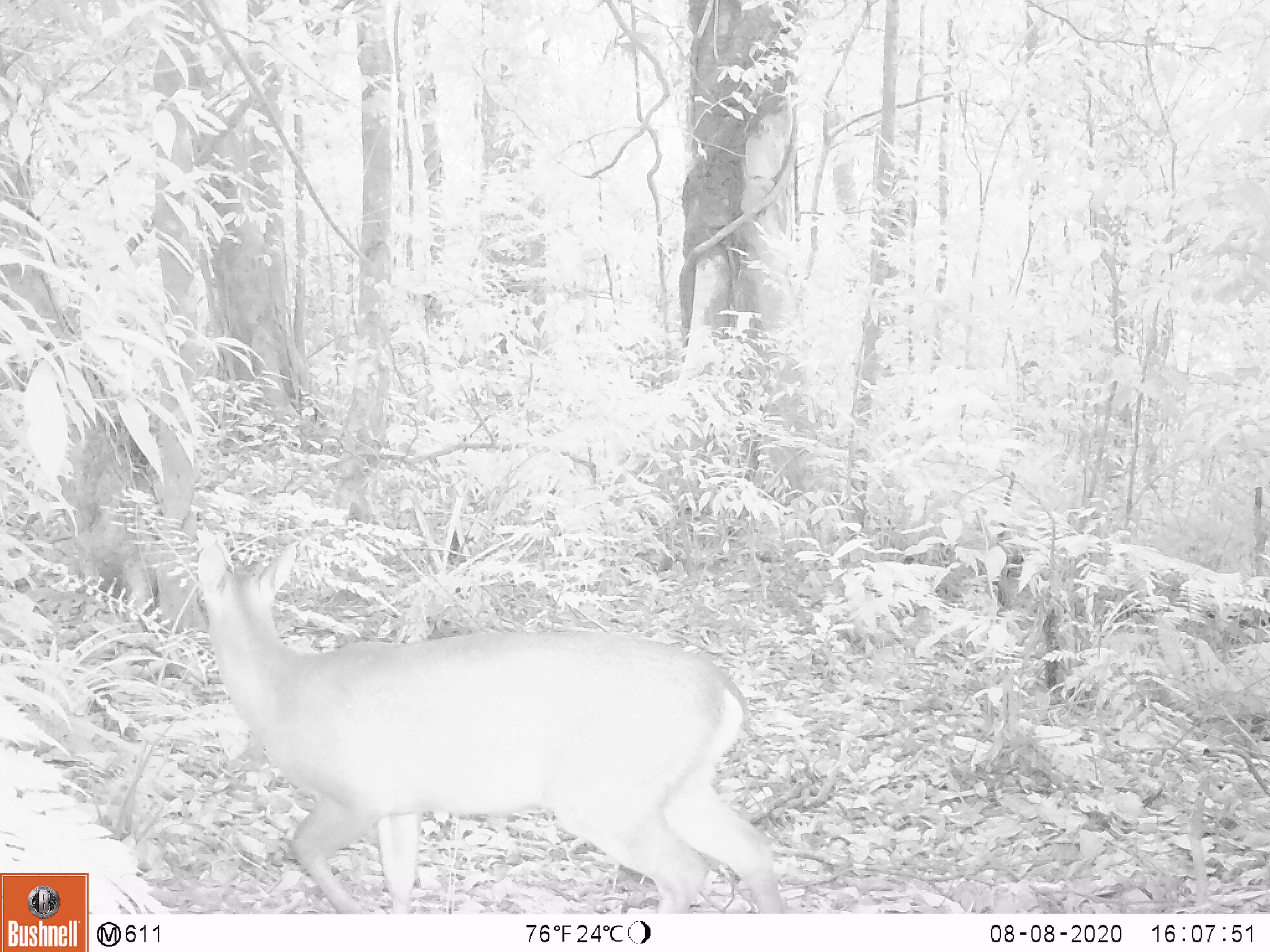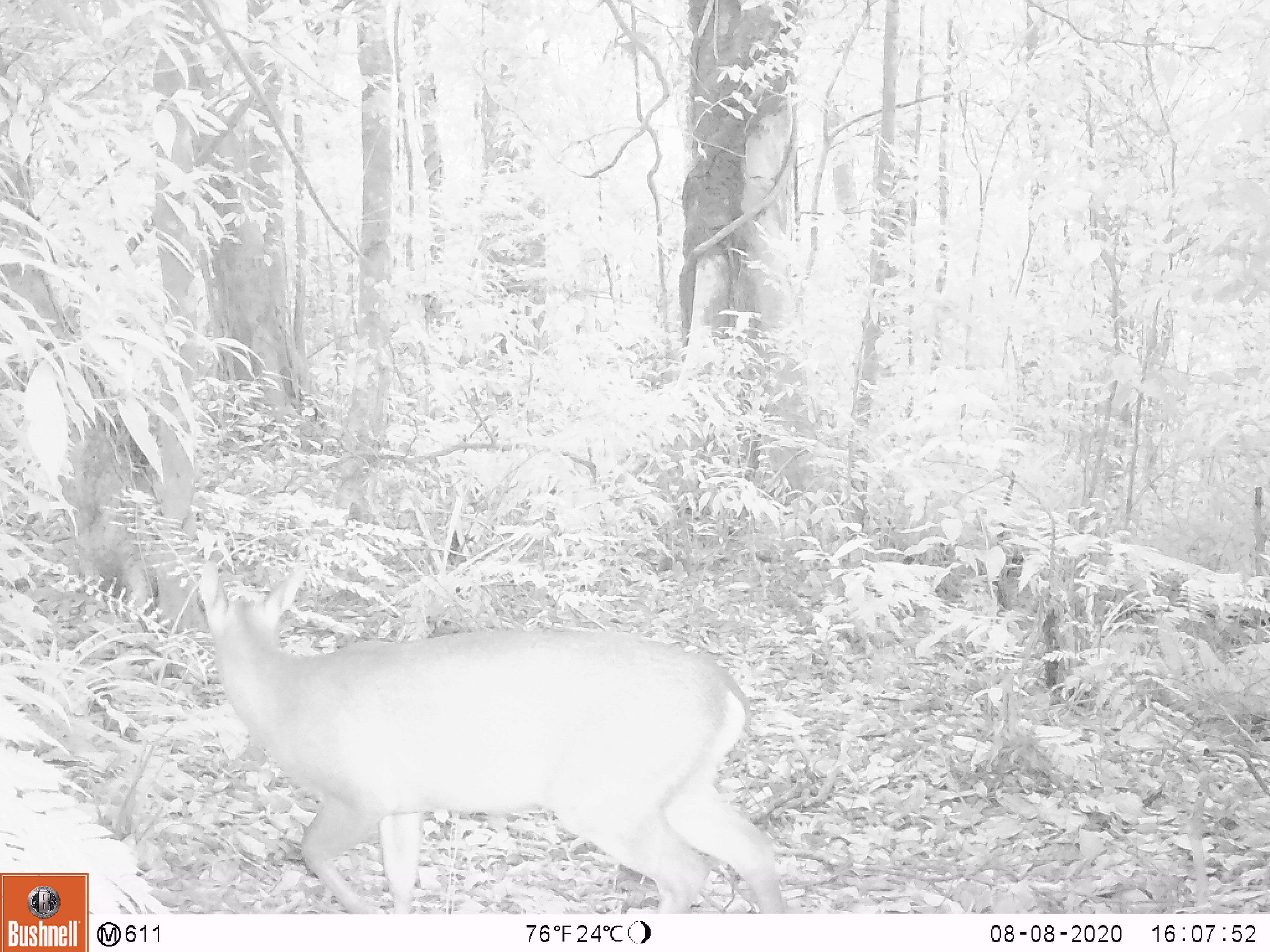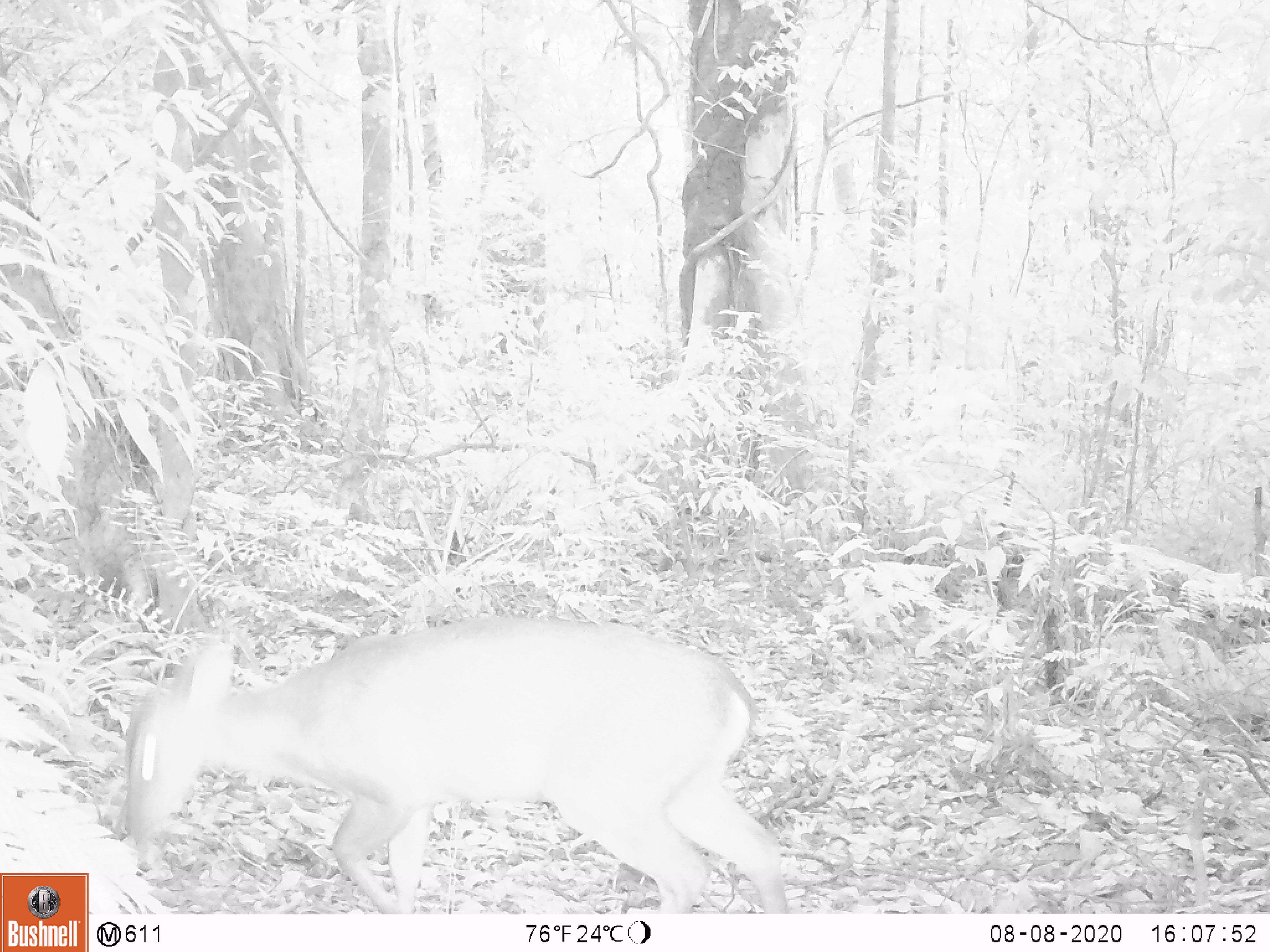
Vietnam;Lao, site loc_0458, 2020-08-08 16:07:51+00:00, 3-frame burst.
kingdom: Animalia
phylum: Chordata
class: Mammalia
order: Artiodactyla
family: Cervidae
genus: Muntiacus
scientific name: Muntiacus vuquangensis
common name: large-antlered muntjac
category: large antlered muntjac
Large antlered muntjac (large-antlered muntjac) (Muntiacus vuquangensis). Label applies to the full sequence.